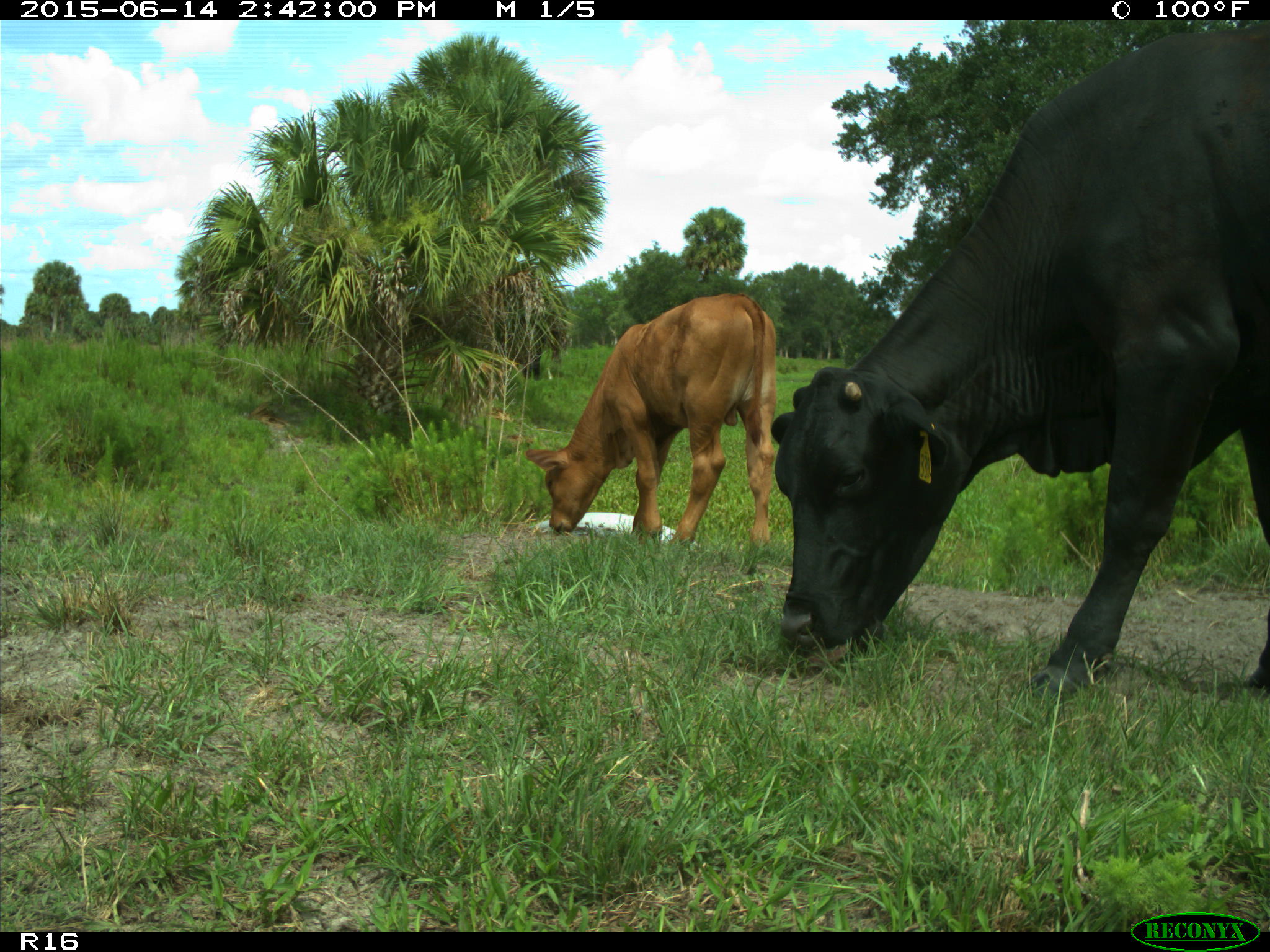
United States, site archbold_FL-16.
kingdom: Animalia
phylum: Chordata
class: Mammalia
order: Artiodactyla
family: Bovidae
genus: Bos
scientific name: Bos taurus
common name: domestic cow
Bos taurus (domestic cow).